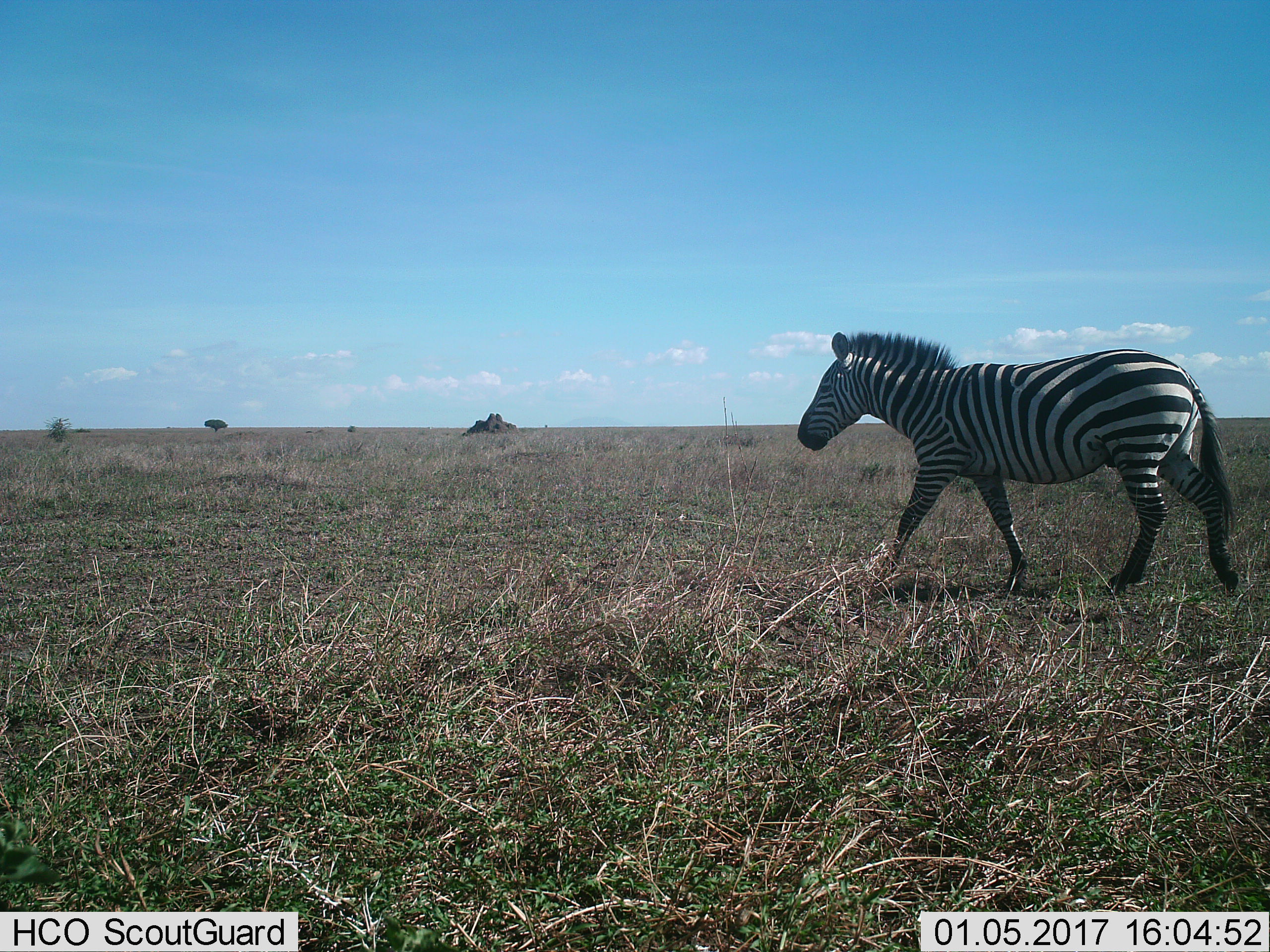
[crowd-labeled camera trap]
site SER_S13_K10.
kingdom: Animalia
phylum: Chordata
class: Mammalia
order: Perissodactyla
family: Equidae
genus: Equus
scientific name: Equus quagga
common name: plains zebra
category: zebraplains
Zebraplains (plains zebra) (Equus quagga), count 1. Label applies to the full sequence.